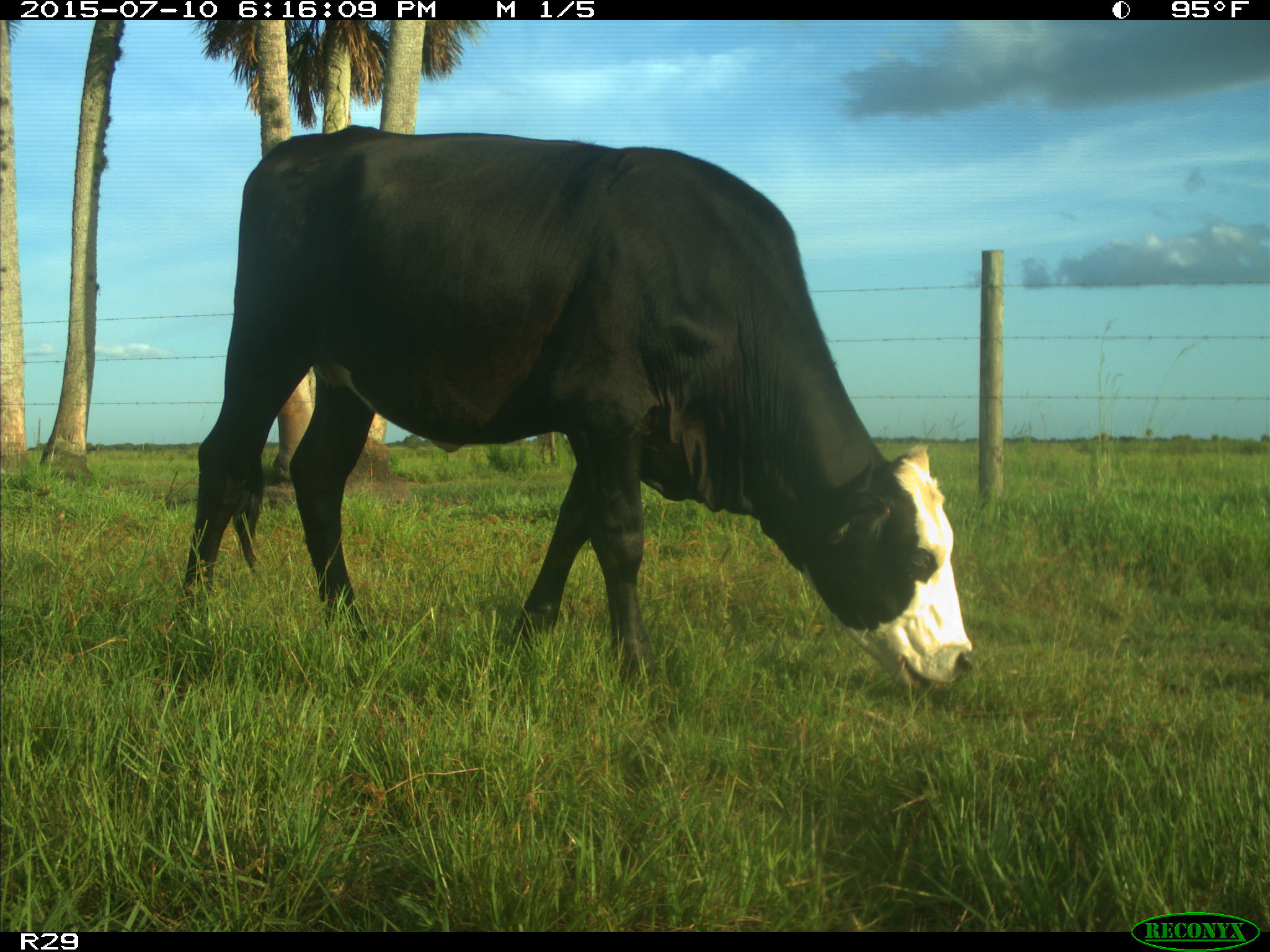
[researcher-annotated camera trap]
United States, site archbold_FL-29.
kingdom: Animalia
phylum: Chordata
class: Mammalia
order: Artiodactyla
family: Bovidae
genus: Bos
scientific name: Bos taurus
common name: domestic cow